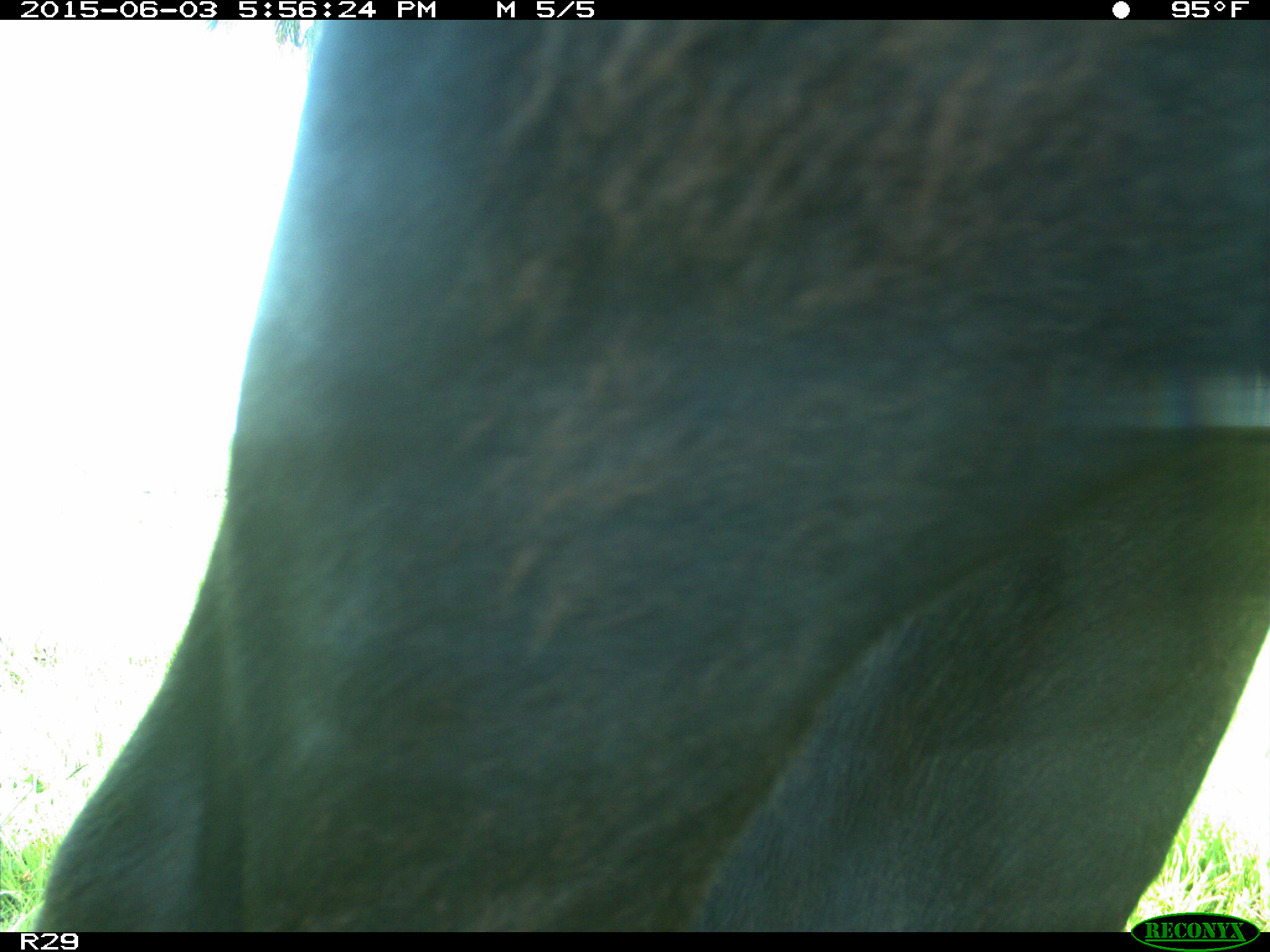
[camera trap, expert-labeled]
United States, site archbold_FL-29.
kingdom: Animalia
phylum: Chordata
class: Mammalia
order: Artiodactyla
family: Bovidae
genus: Bos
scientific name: Bos taurus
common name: domestic cow